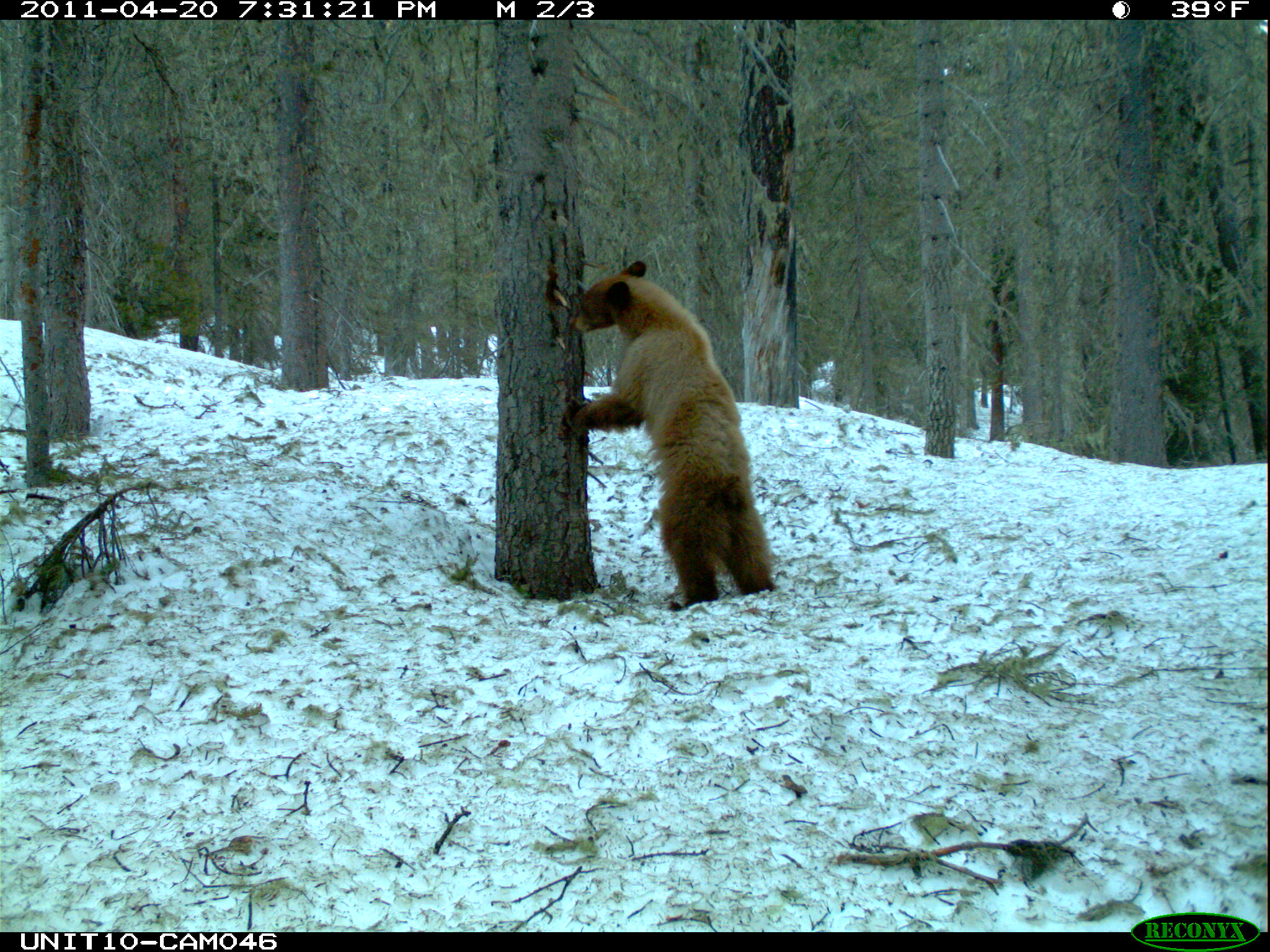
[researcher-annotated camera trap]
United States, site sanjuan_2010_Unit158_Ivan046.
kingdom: Animalia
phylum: Chordata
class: Mammalia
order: Carnivora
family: Ursidae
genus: Ursus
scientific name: Ursus americanus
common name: american black bear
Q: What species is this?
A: Ursus americanus (american black bear).